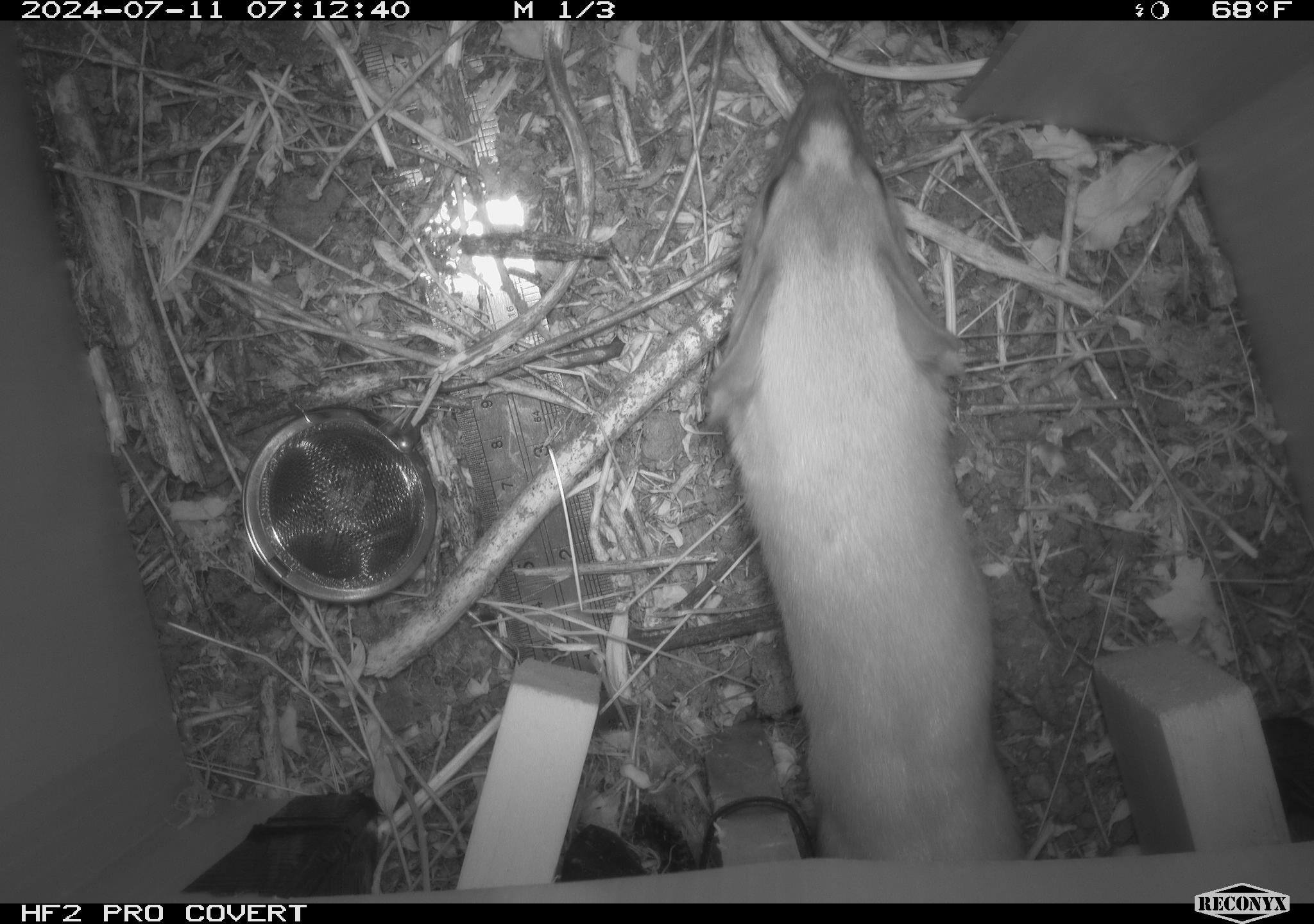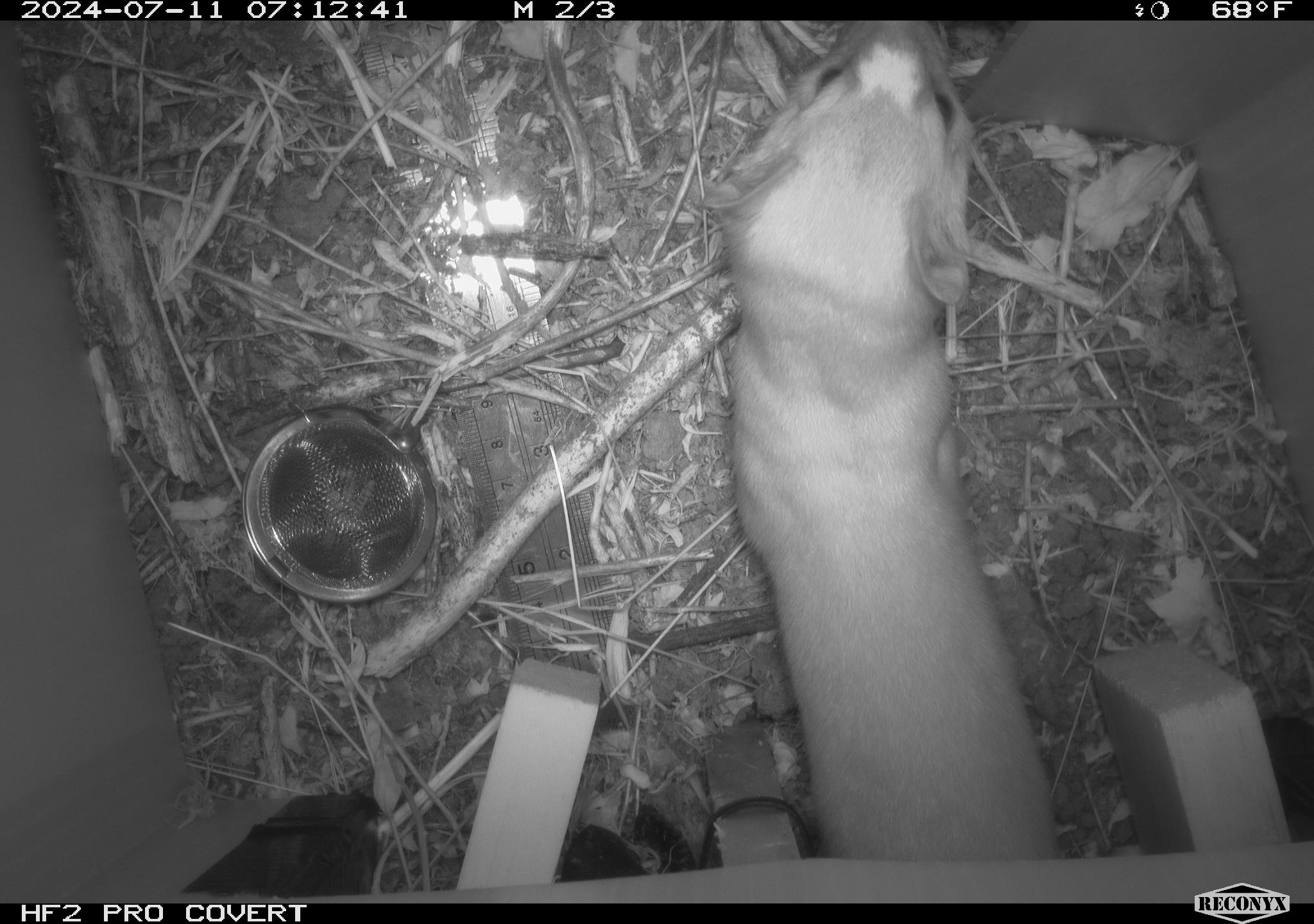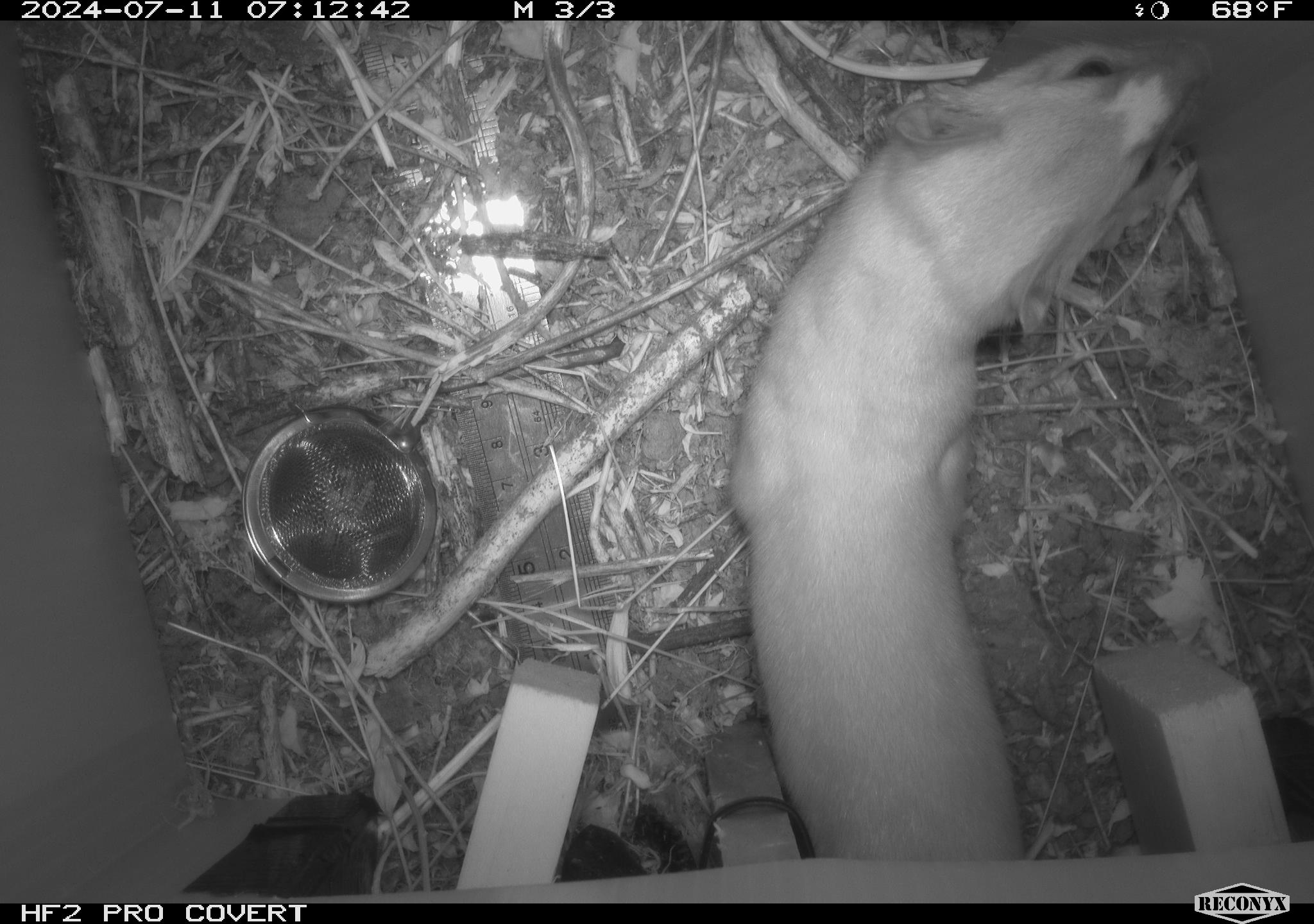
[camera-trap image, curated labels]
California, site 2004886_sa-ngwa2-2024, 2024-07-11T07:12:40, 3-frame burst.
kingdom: Animalia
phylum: Chordata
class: Mammalia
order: Carnivora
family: Mustelidae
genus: Neogale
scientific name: Neogale frenata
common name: long-tailed weasel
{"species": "long-tailed weasel (Neogale frenata)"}